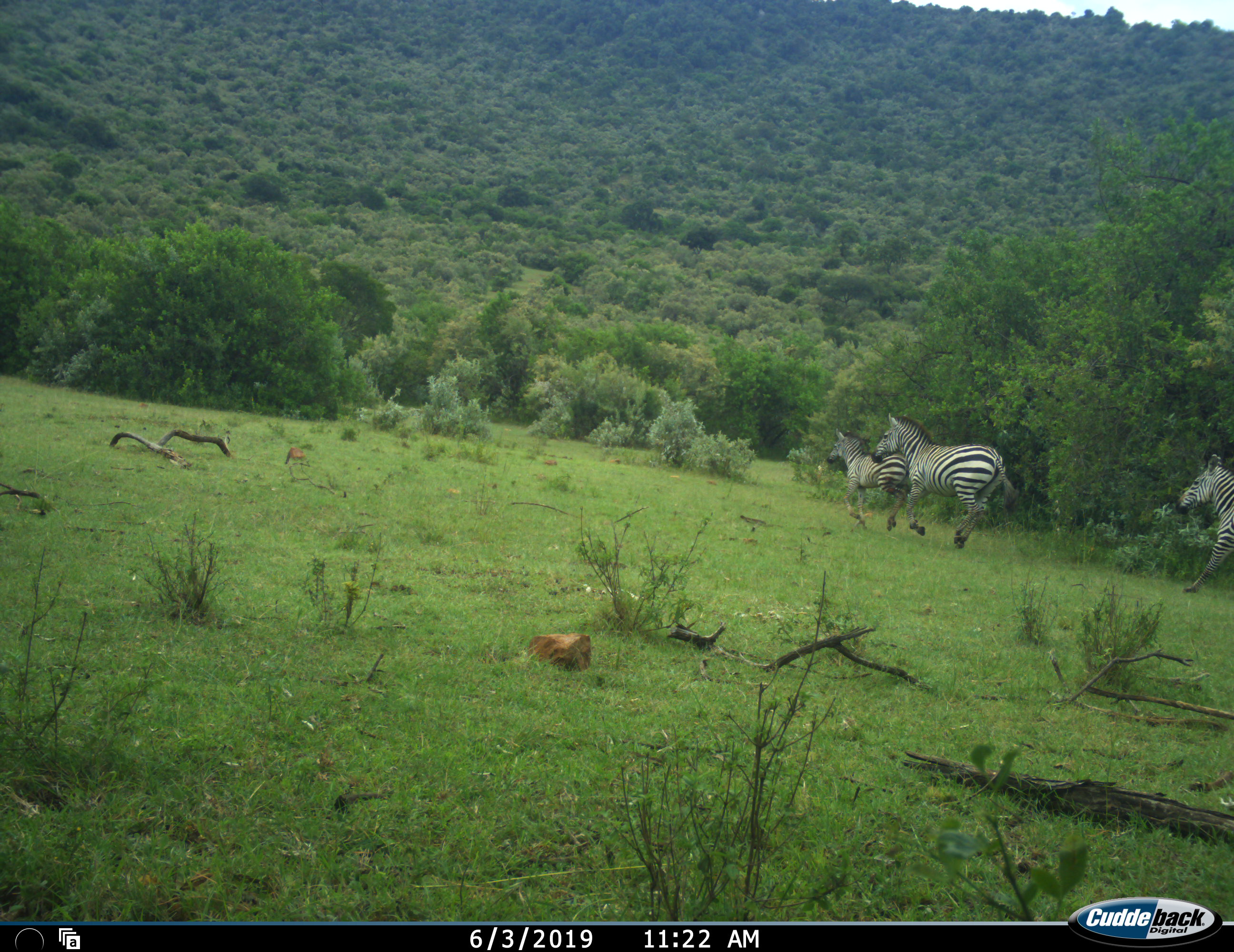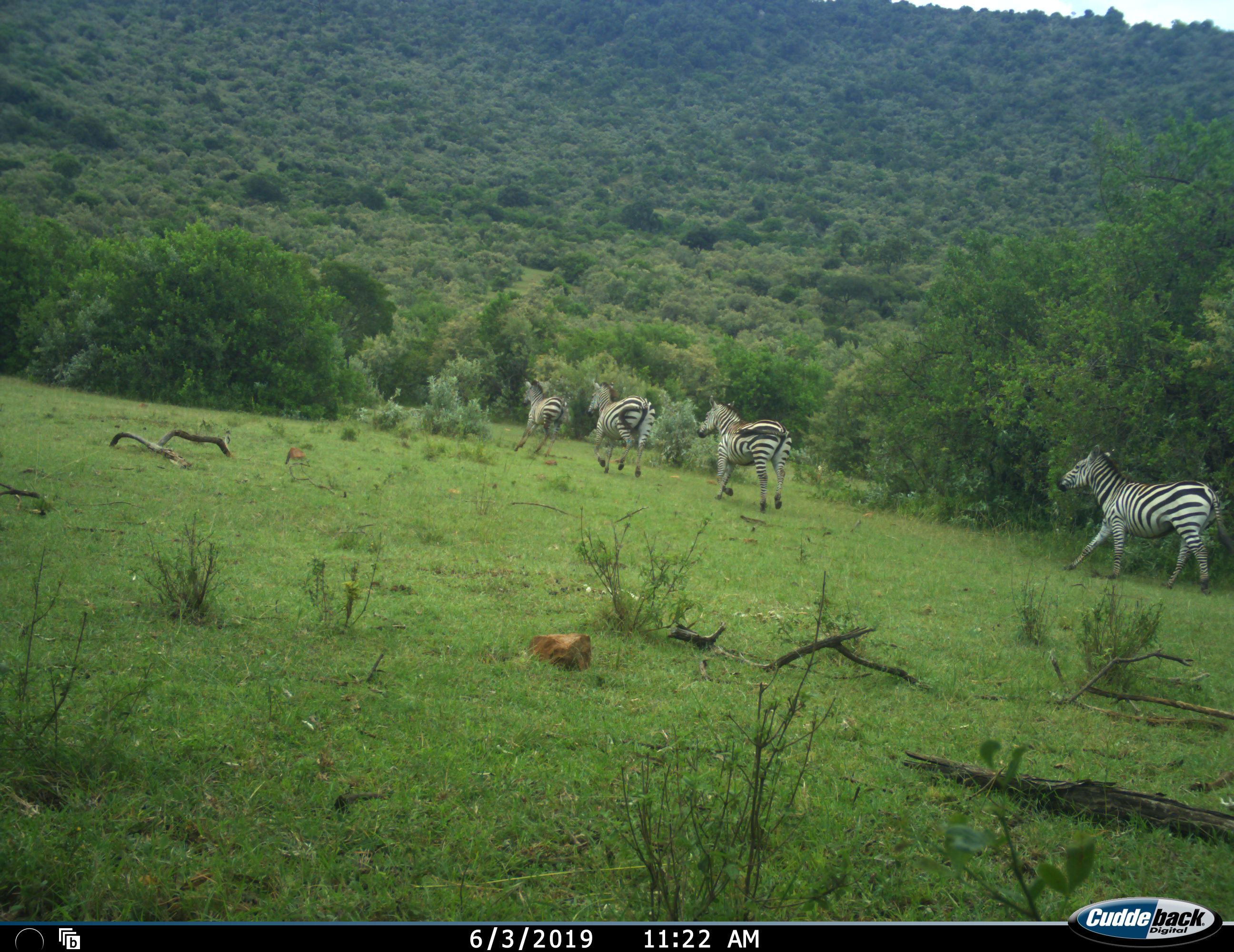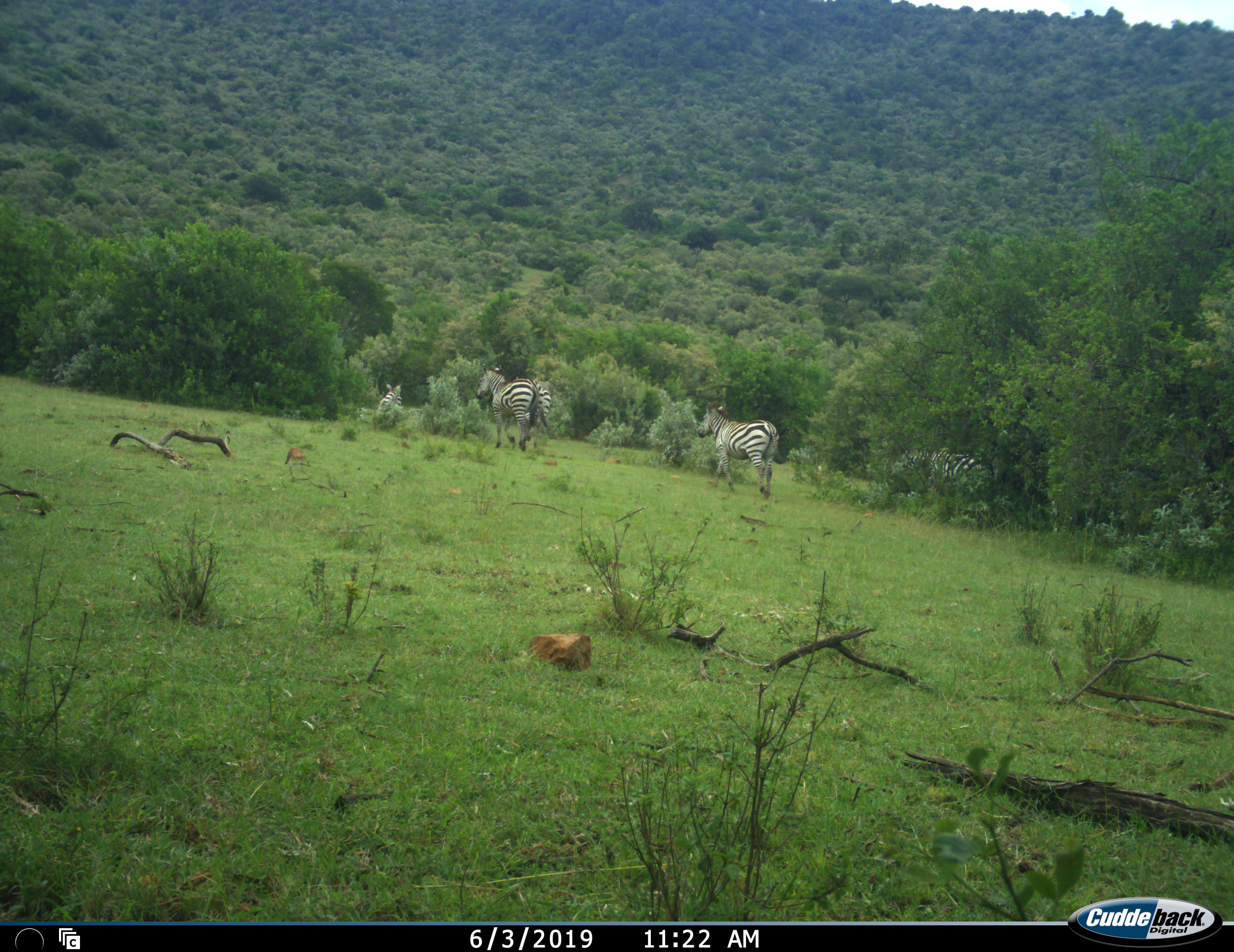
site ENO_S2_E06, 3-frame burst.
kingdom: Animalia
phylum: Chordata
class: Mammalia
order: Perissodactyla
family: Equidae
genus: Equus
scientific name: Equus quagga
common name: plains zebra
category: zebraplains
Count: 5.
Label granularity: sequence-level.